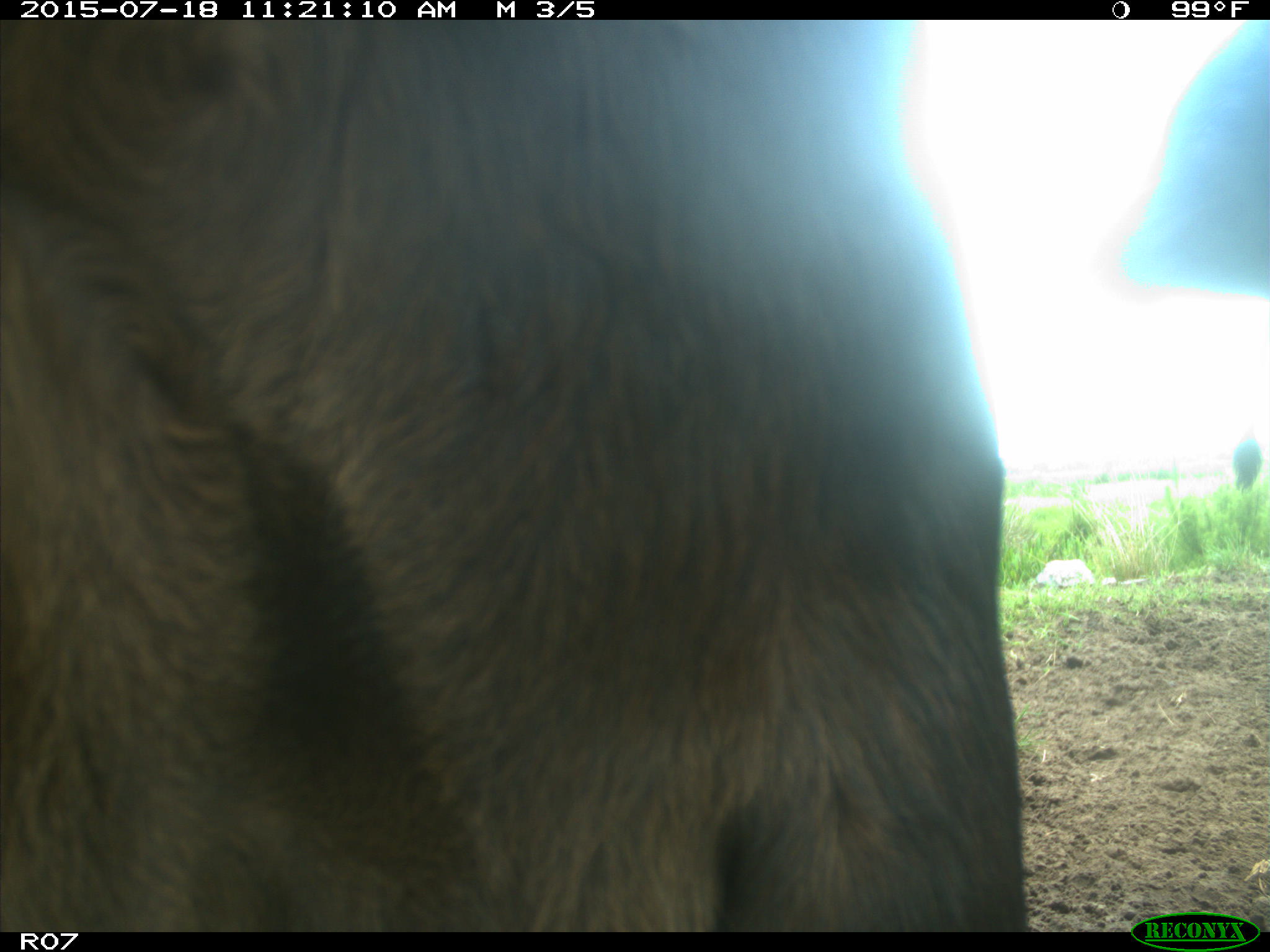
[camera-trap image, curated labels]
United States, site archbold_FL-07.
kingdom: Animalia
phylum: Chordata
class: Mammalia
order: Artiodactyla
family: Bovidae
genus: Bos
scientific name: Bos taurus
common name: domestic cow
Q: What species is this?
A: Bos taurus (domestic cow).